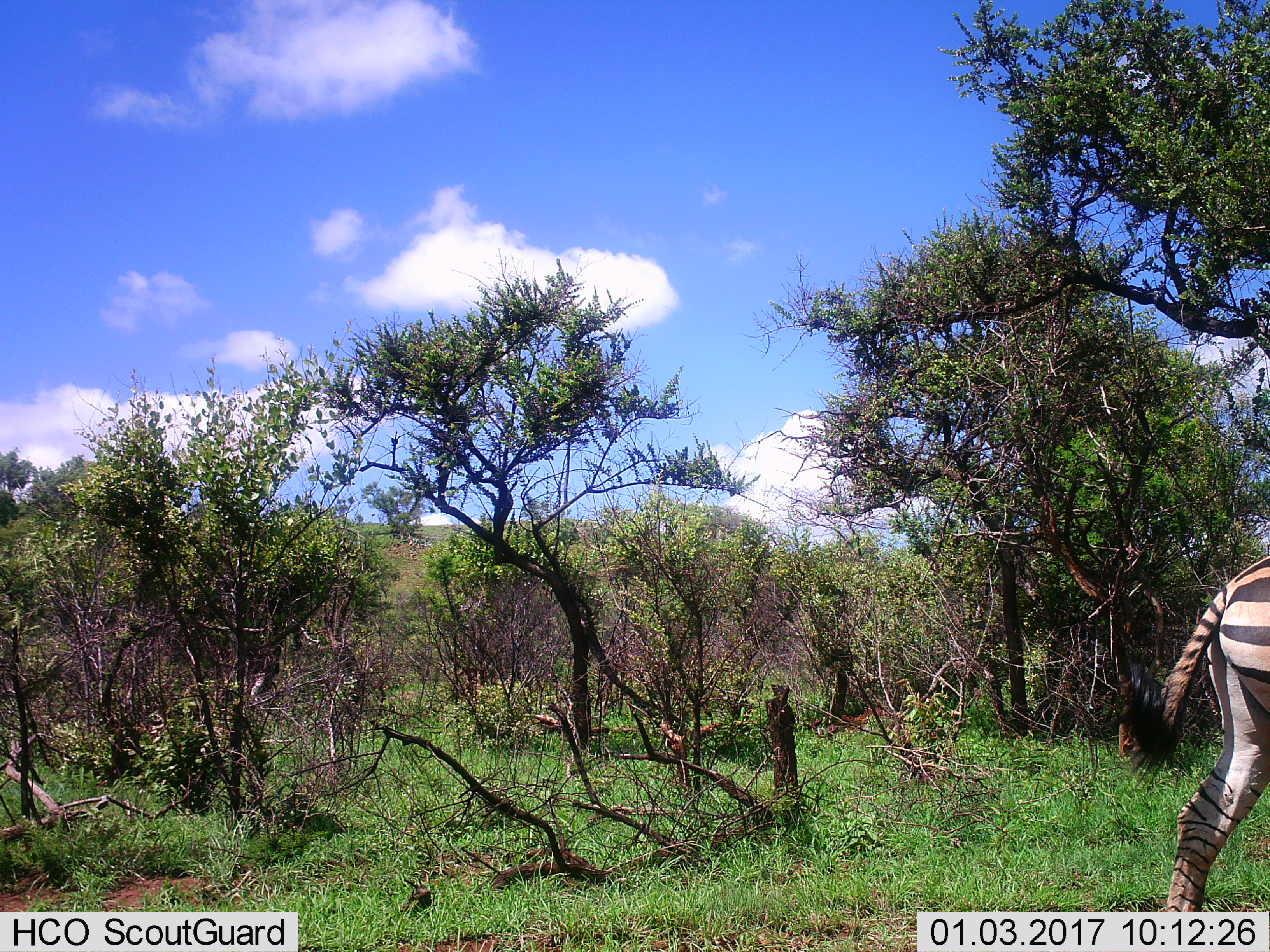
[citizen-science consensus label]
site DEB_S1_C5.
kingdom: Animalia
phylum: Chordata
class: Mammalia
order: Perissodactyla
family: Equidae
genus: Equus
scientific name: Equus quagga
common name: plains zebra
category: zebraplains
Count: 1.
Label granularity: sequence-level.